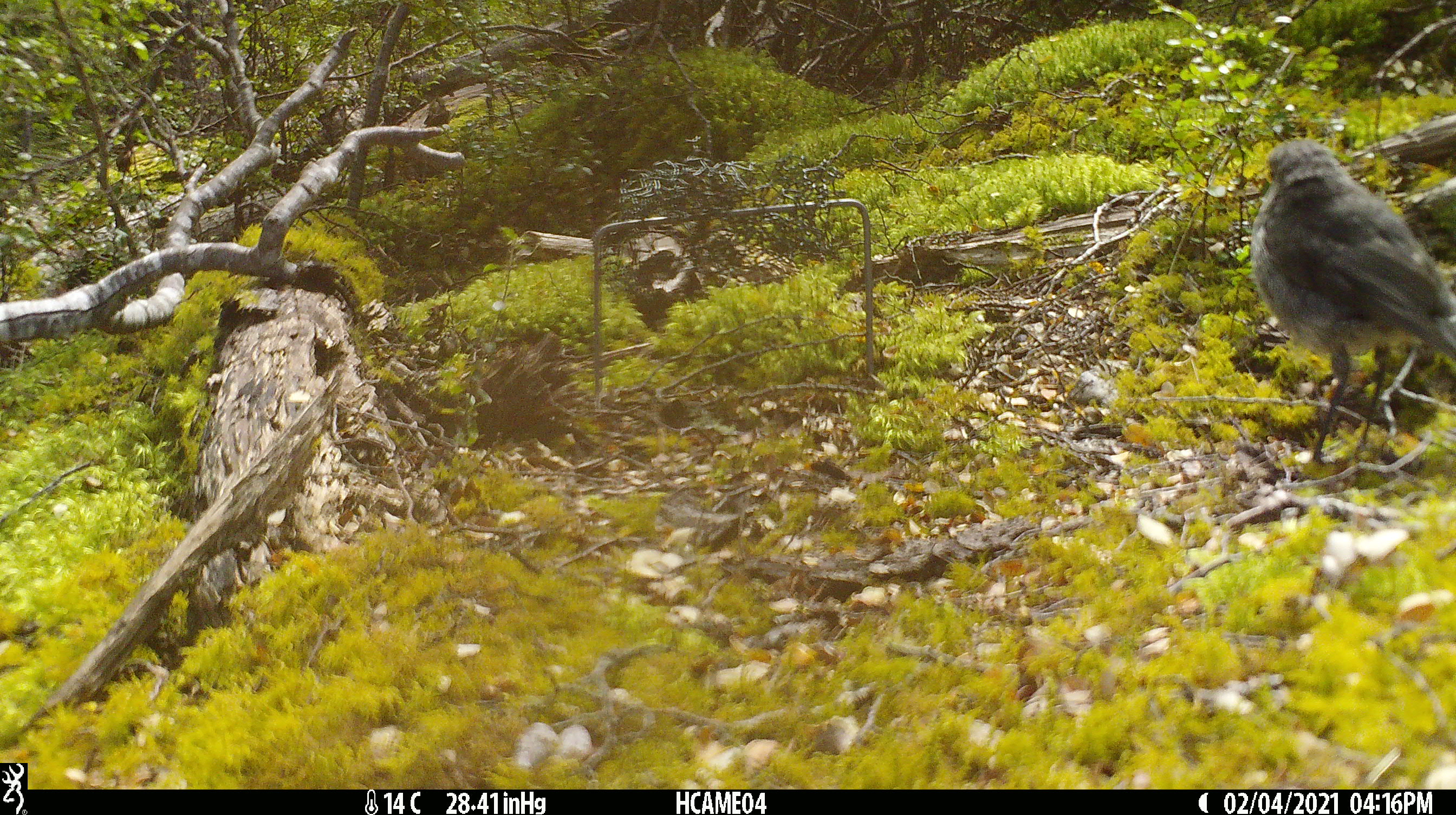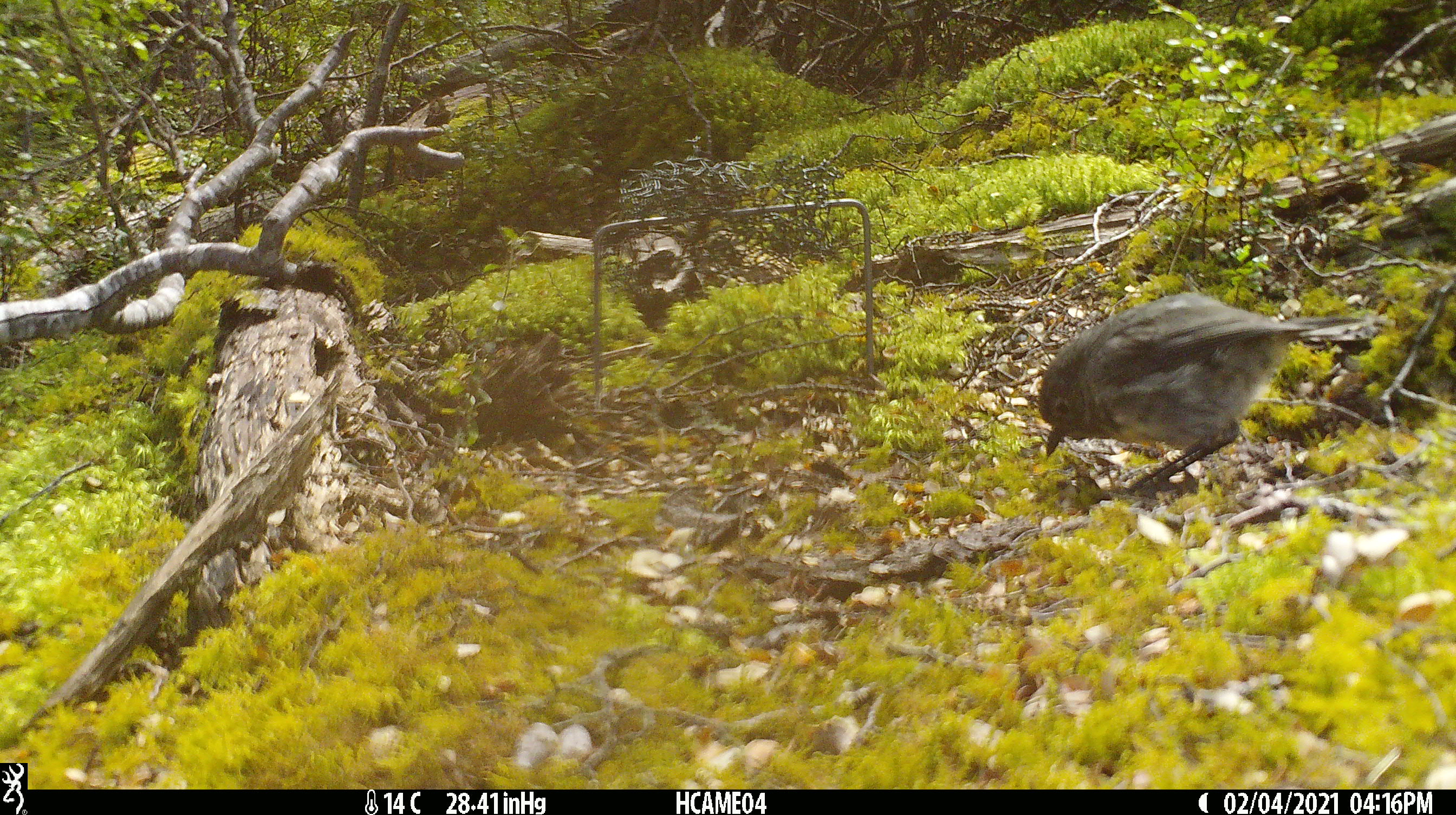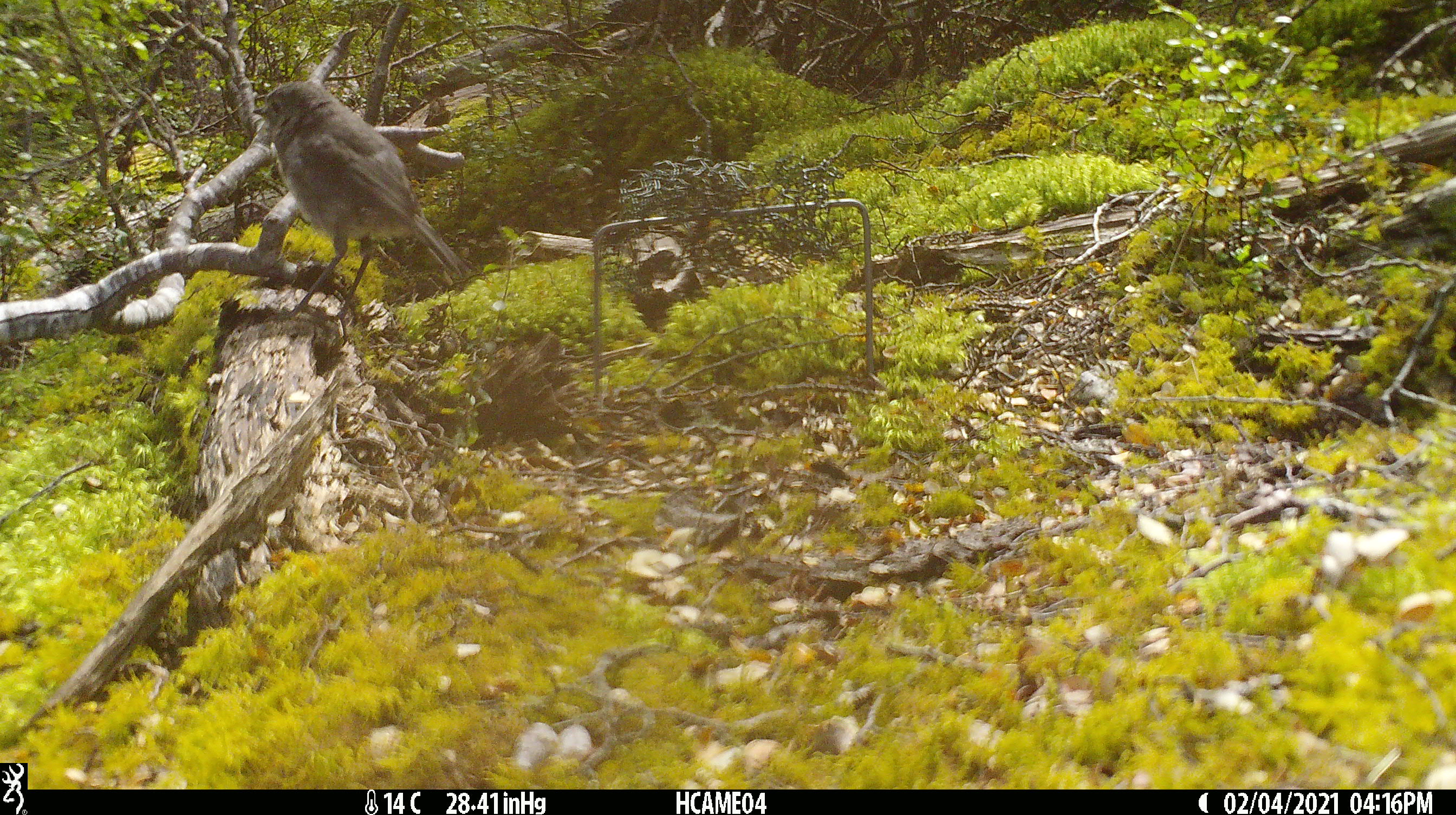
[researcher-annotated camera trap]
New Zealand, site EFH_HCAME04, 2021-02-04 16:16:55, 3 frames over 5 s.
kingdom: Animalia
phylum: Chordata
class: Aves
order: Passeriformes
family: Petroicidae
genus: Petroica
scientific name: Petroica australis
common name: new zealand robin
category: robin